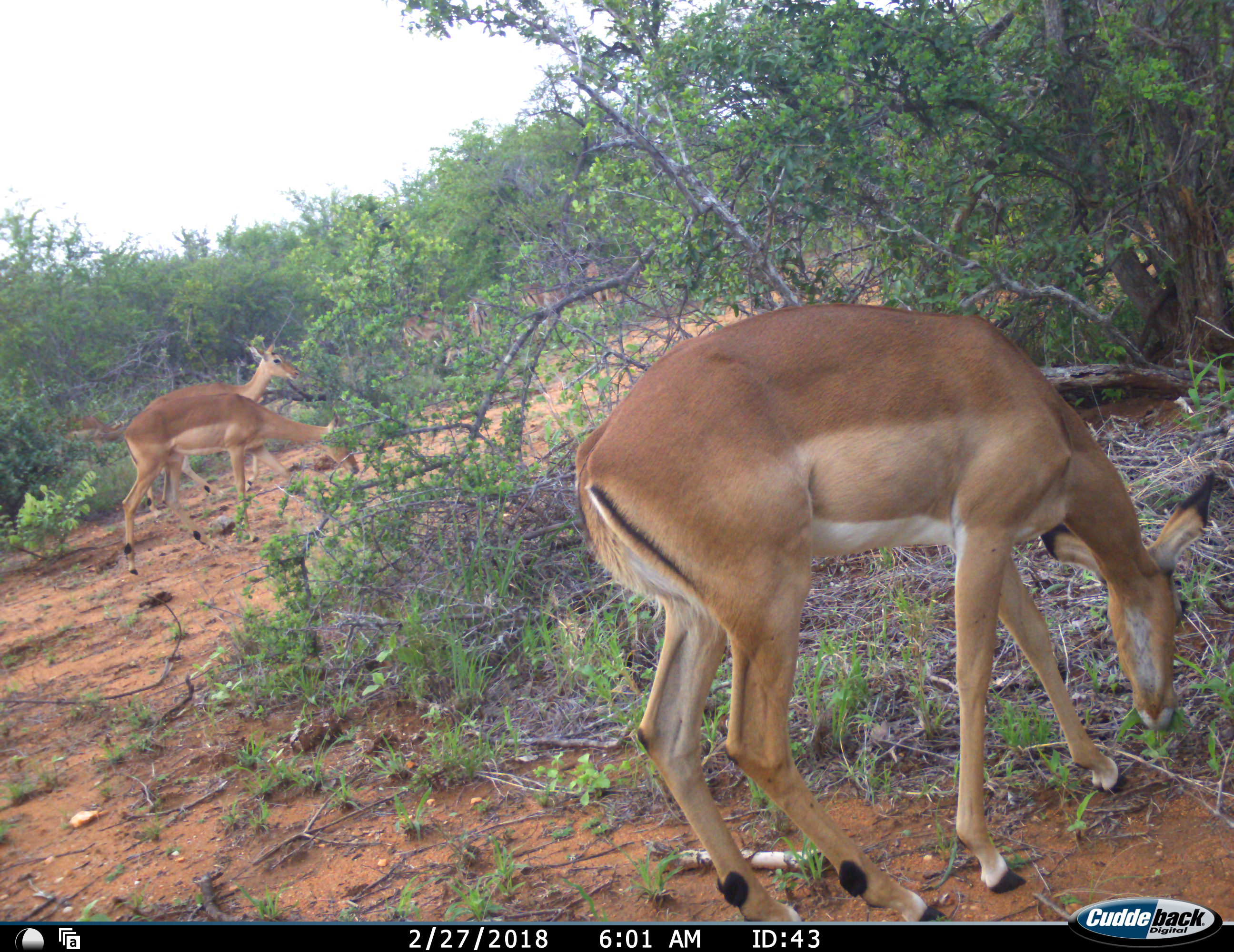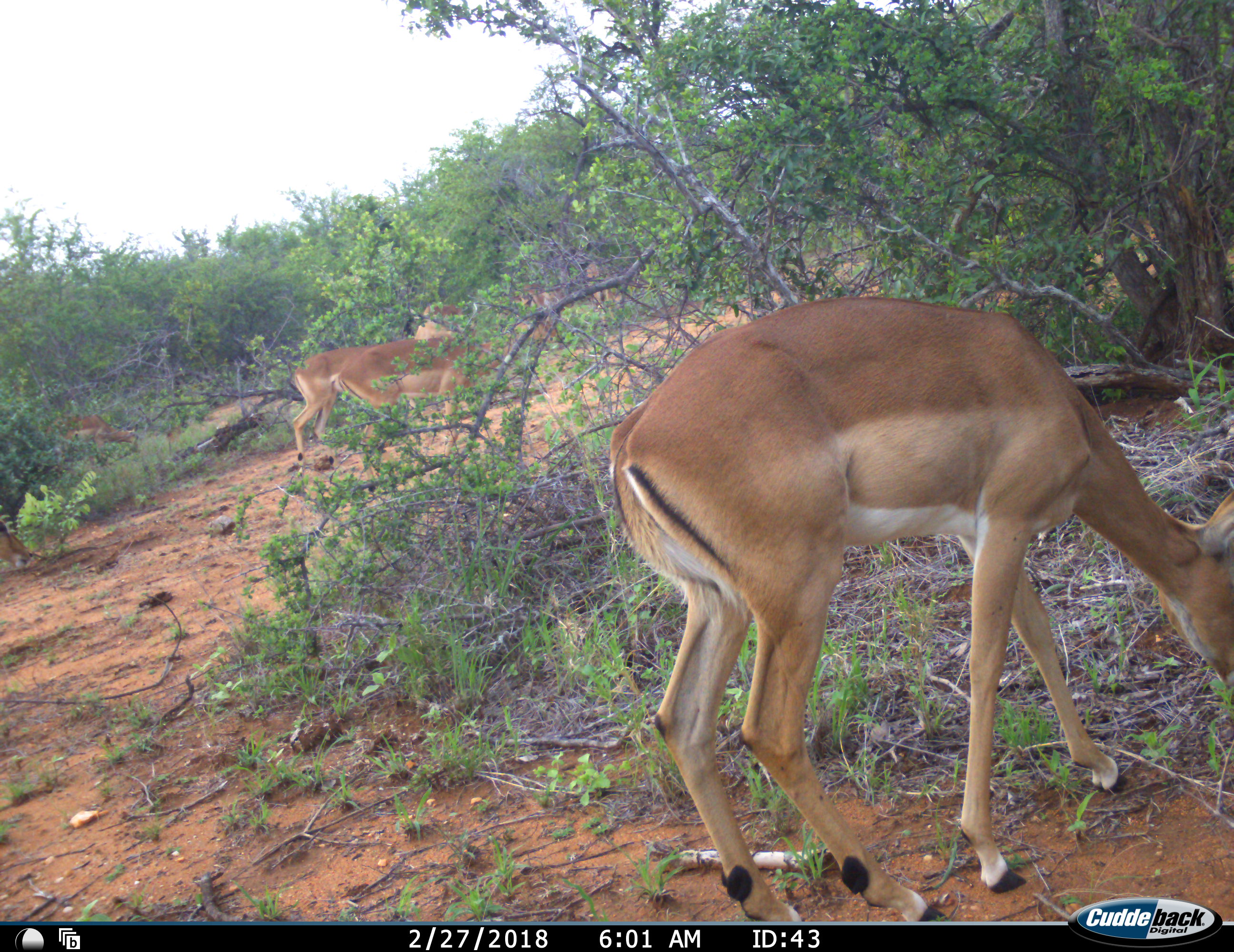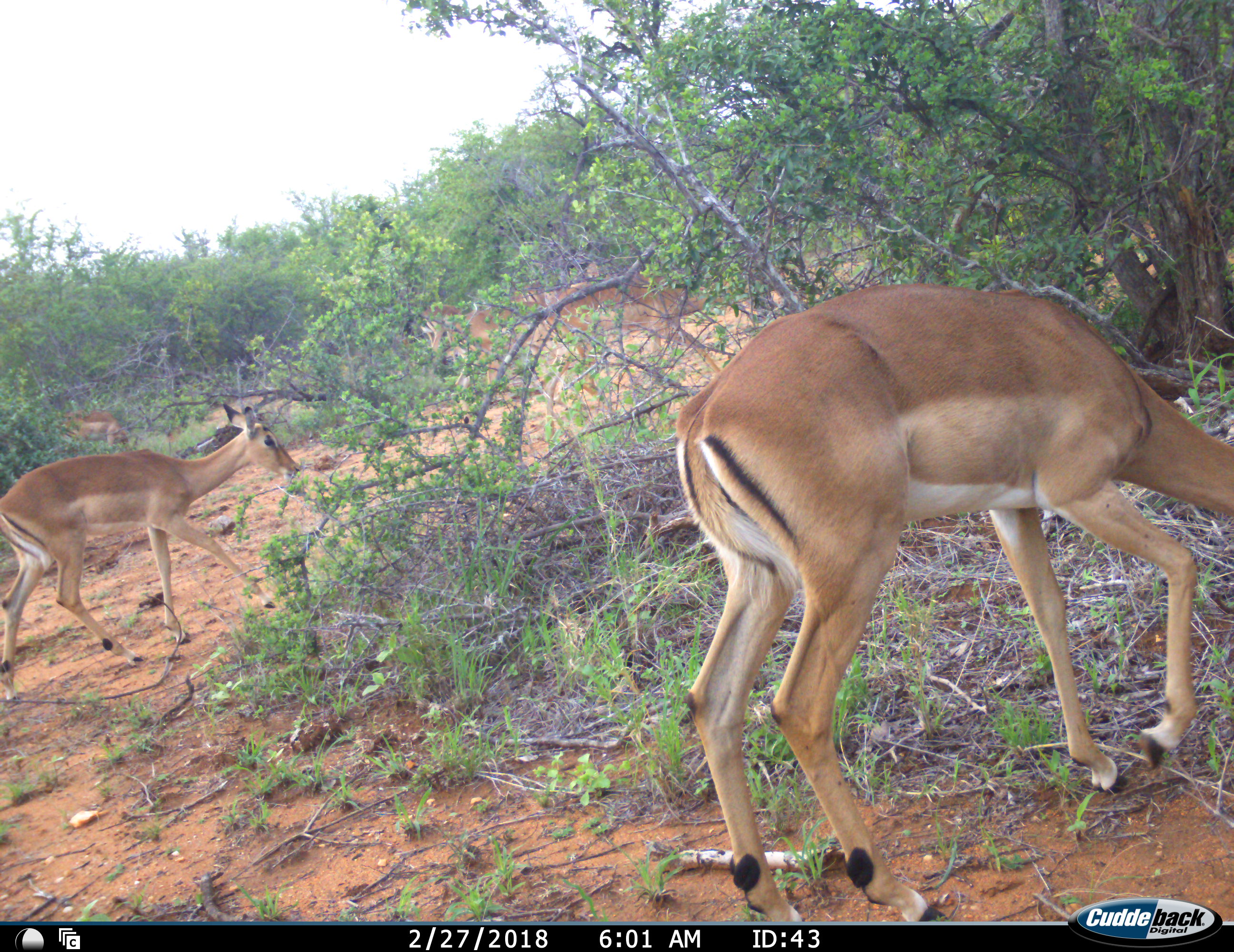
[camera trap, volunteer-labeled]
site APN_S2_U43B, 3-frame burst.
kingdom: Animalia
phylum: Chordata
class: Mammalia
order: Artiodactyla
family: Bovidae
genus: Aepyceros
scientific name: Aepyceros melampus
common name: impala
Impala (Aepyceros melampus), count 6. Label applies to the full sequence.